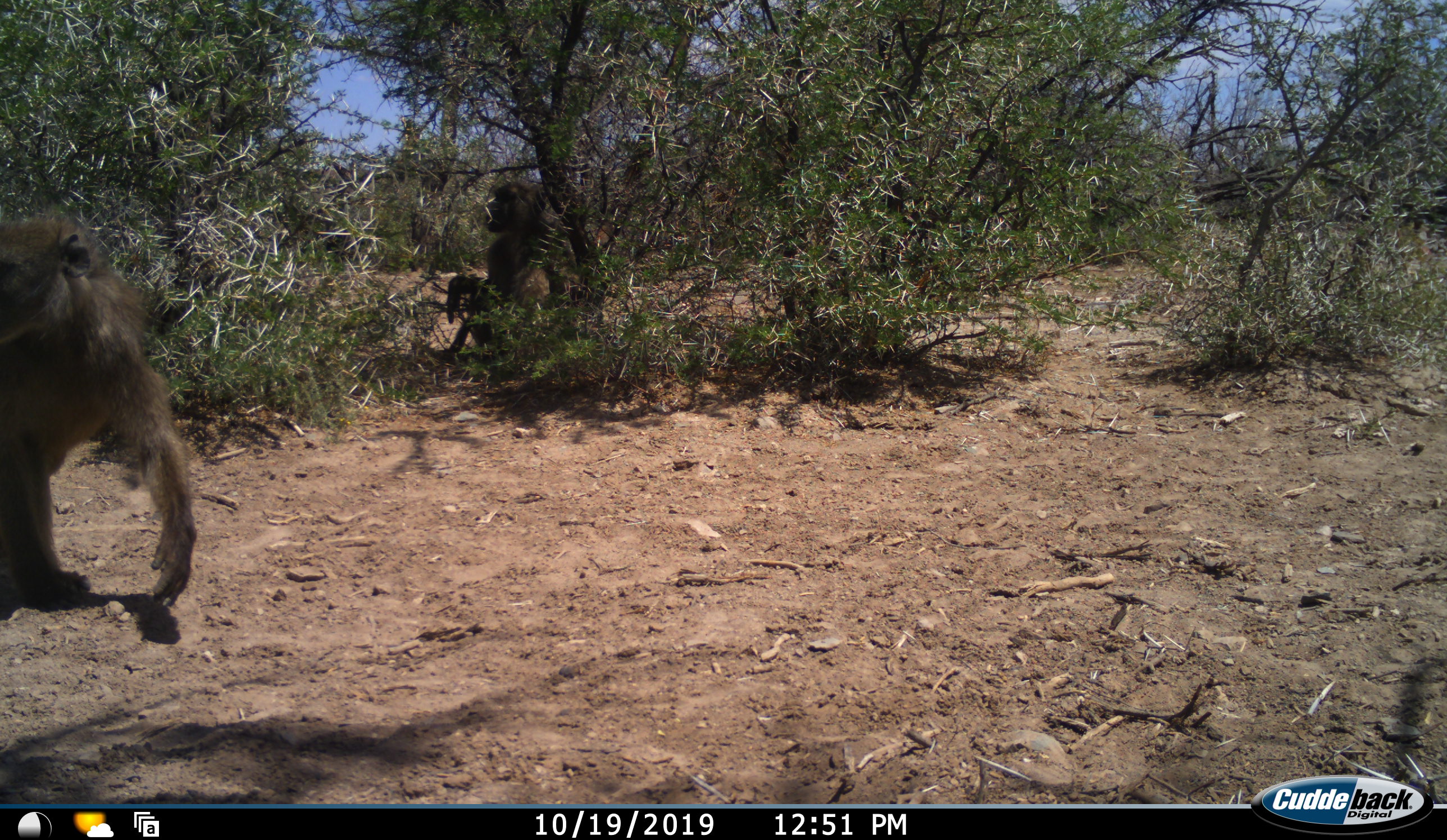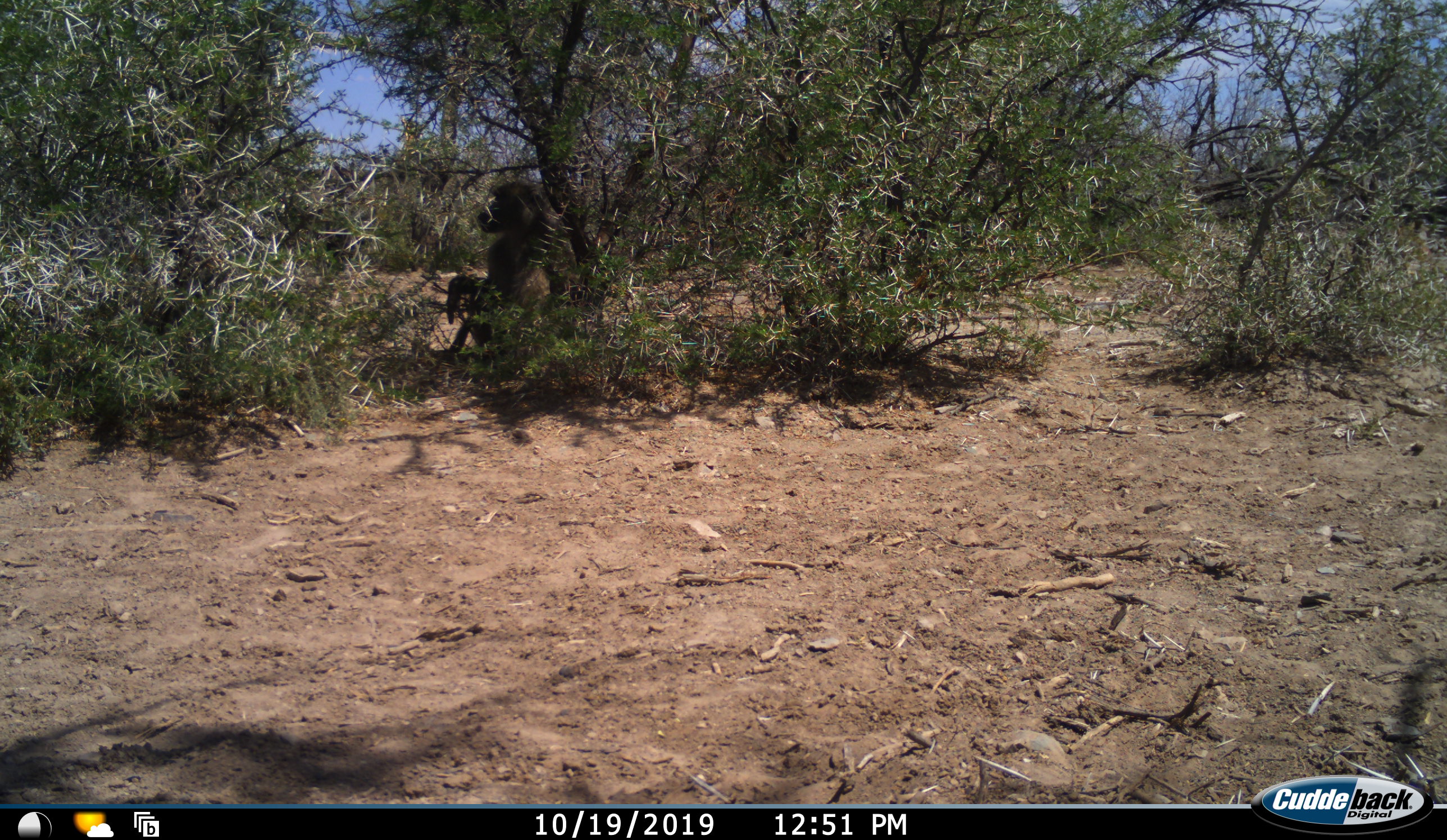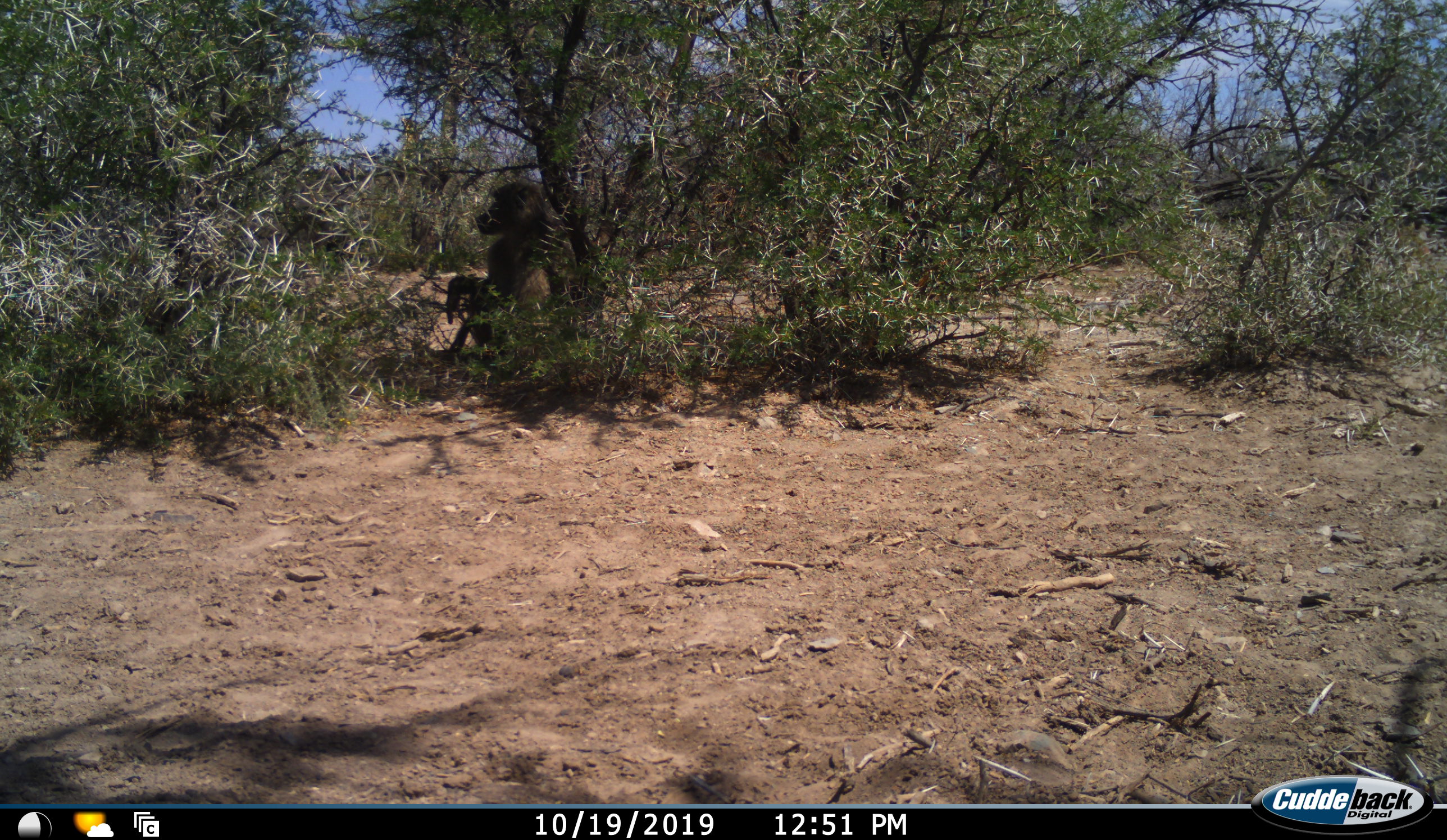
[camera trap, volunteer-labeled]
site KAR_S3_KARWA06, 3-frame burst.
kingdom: Animalia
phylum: Chordata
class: Mammalia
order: Primates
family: Cercopithecidae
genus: Papio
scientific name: Papio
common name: baboon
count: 2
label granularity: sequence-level